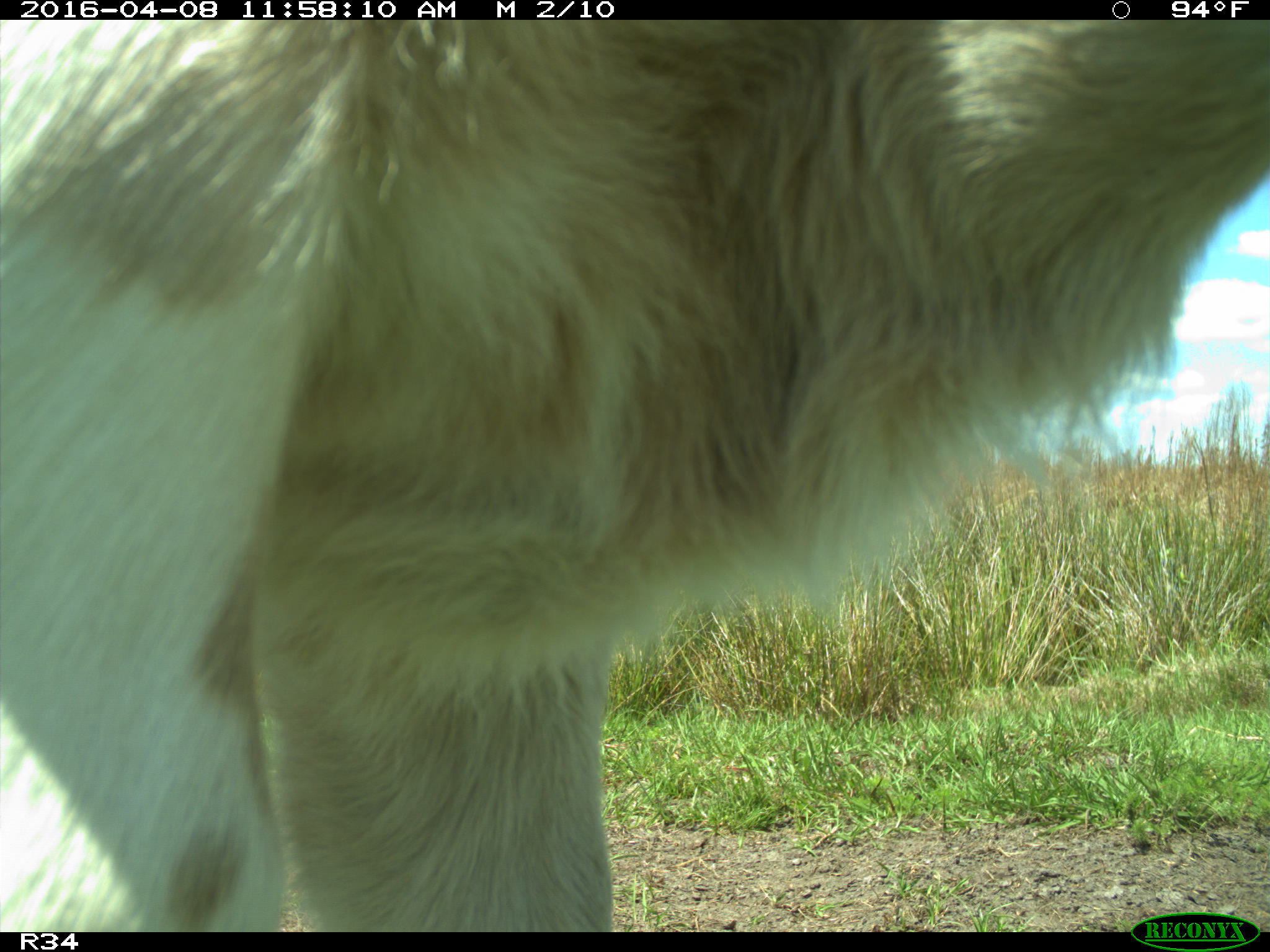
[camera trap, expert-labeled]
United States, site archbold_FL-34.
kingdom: Animalia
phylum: Chordata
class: Mammalia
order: Artiodactyla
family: Bovidae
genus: Bos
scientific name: Bos taurus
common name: domestic cow